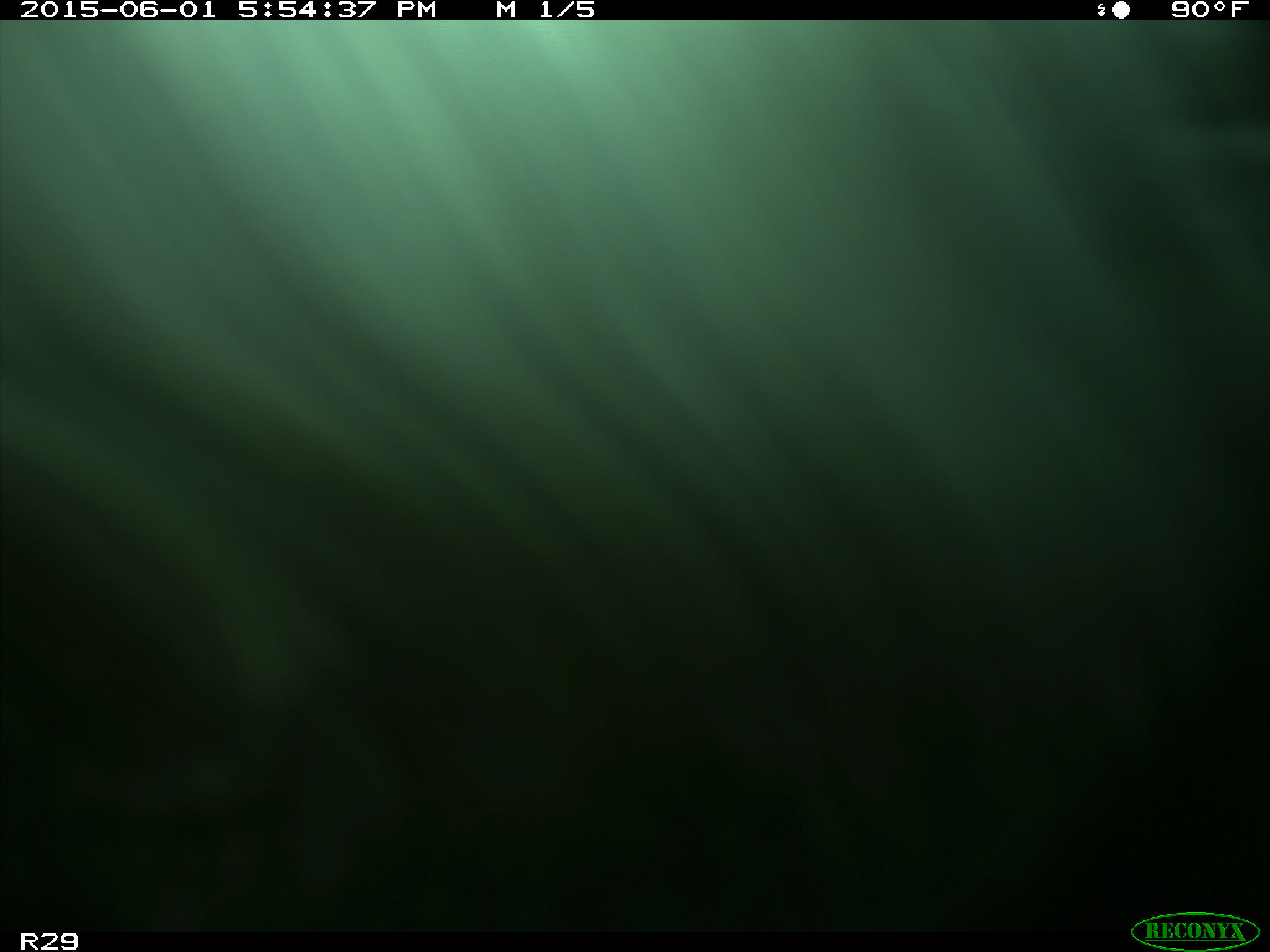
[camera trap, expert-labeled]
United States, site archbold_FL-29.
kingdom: Animalia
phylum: Chordata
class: Mammalia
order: Artiodactyla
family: Bovidae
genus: Bos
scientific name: Bos taurus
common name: domestic cow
Bos taurus (domestic cow).